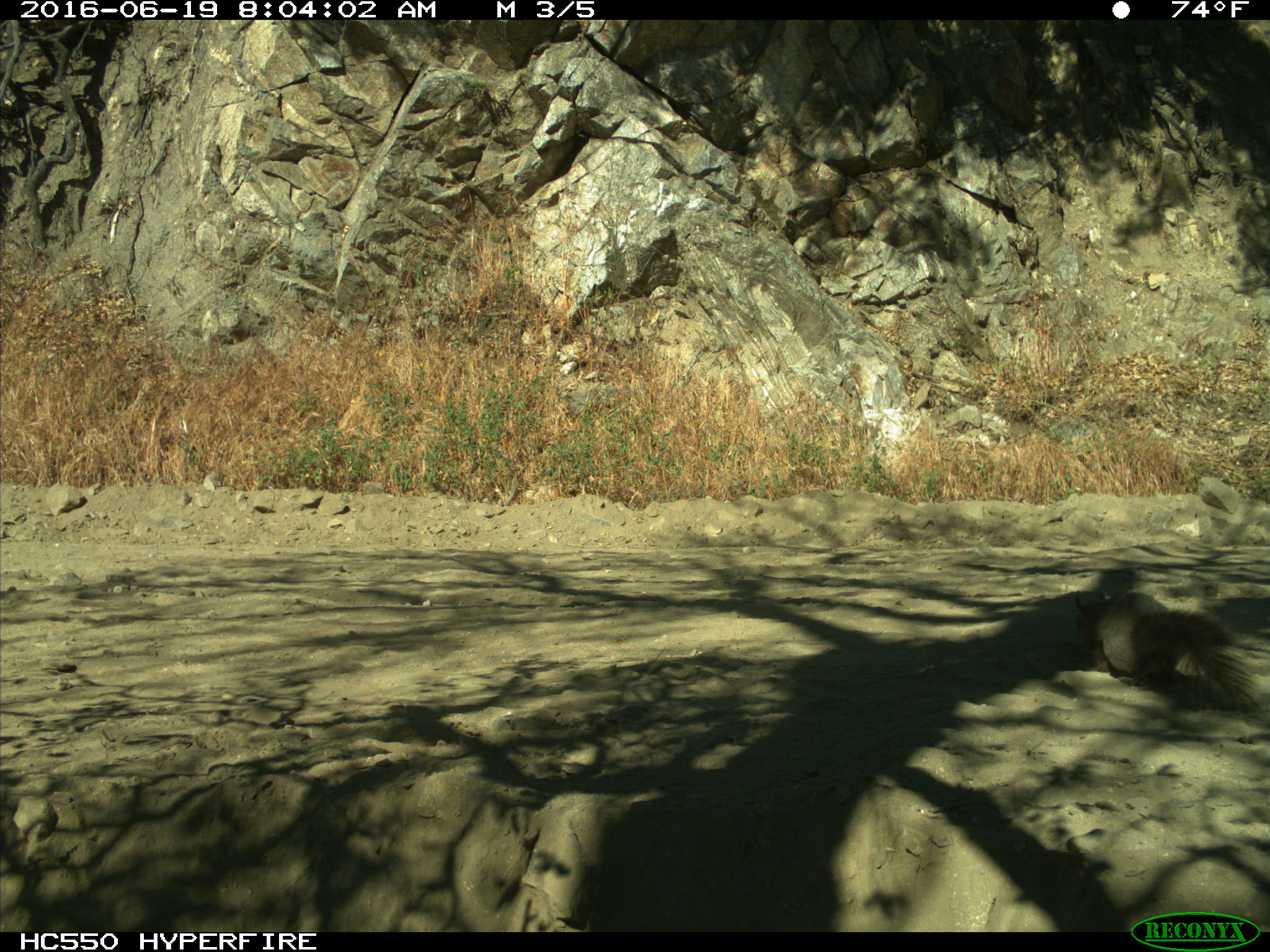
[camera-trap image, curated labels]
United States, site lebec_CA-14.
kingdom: Animalia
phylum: Chordata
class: Mammalia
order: Rodentia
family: Sciuridae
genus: Sciurus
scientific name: Sciurus carolinensis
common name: eastern gray squirrel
Sciurus carolinensis (eastern gray squirrel).